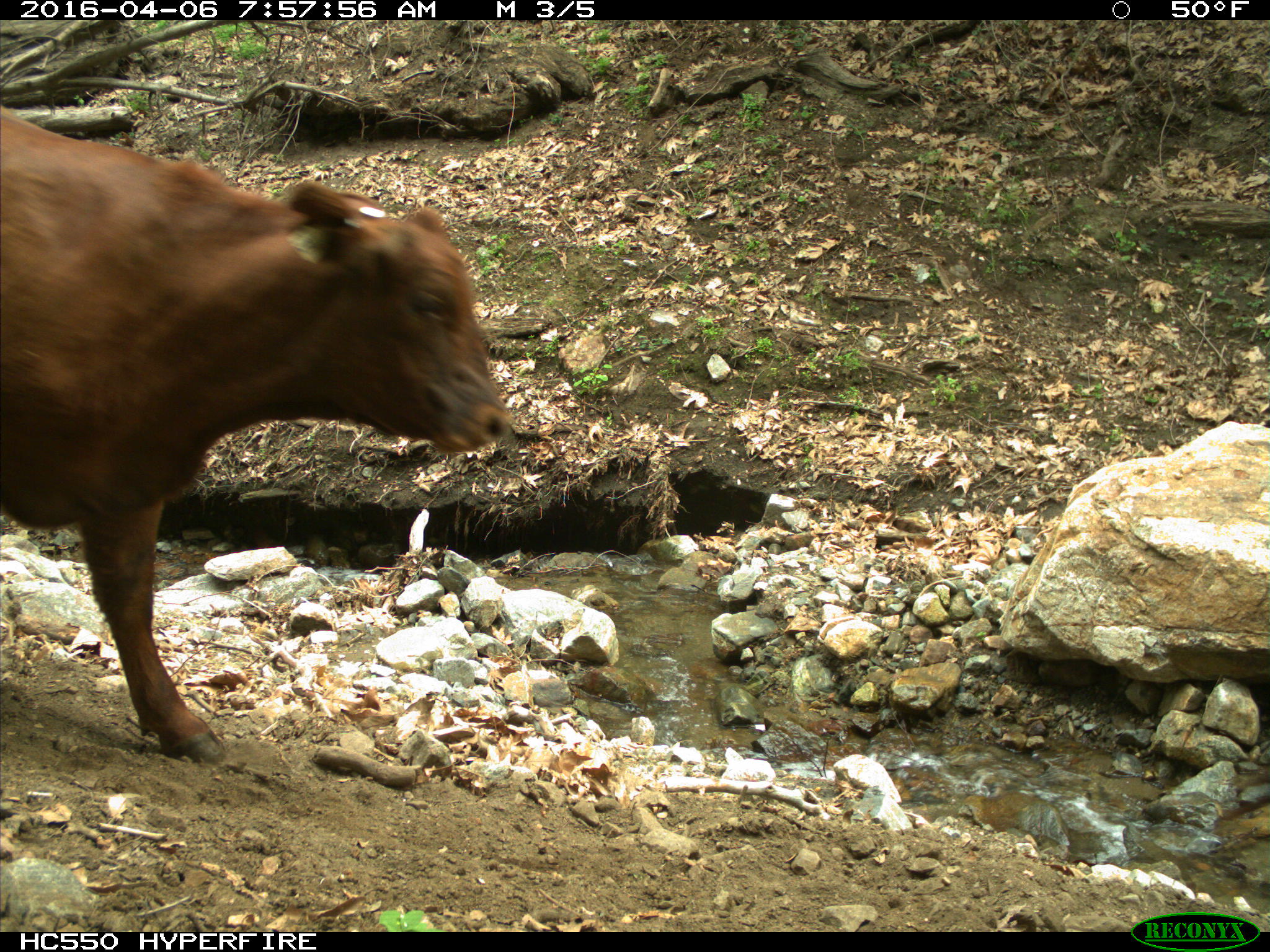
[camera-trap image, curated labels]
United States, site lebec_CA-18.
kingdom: Animalia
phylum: Chordata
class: Mammalia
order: Artiodactyla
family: Bovidae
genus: Bos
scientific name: Bos taurus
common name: domestic cow